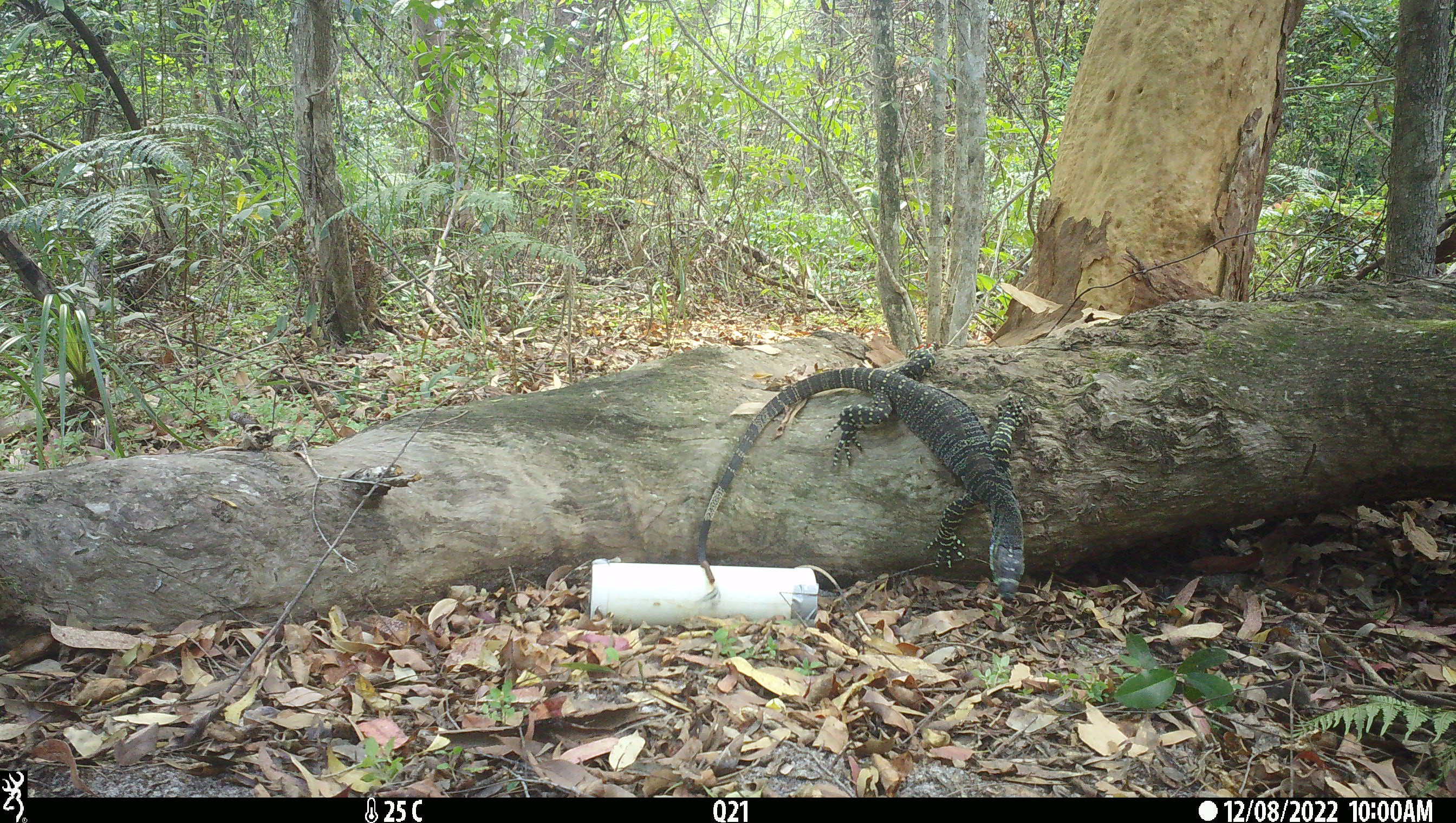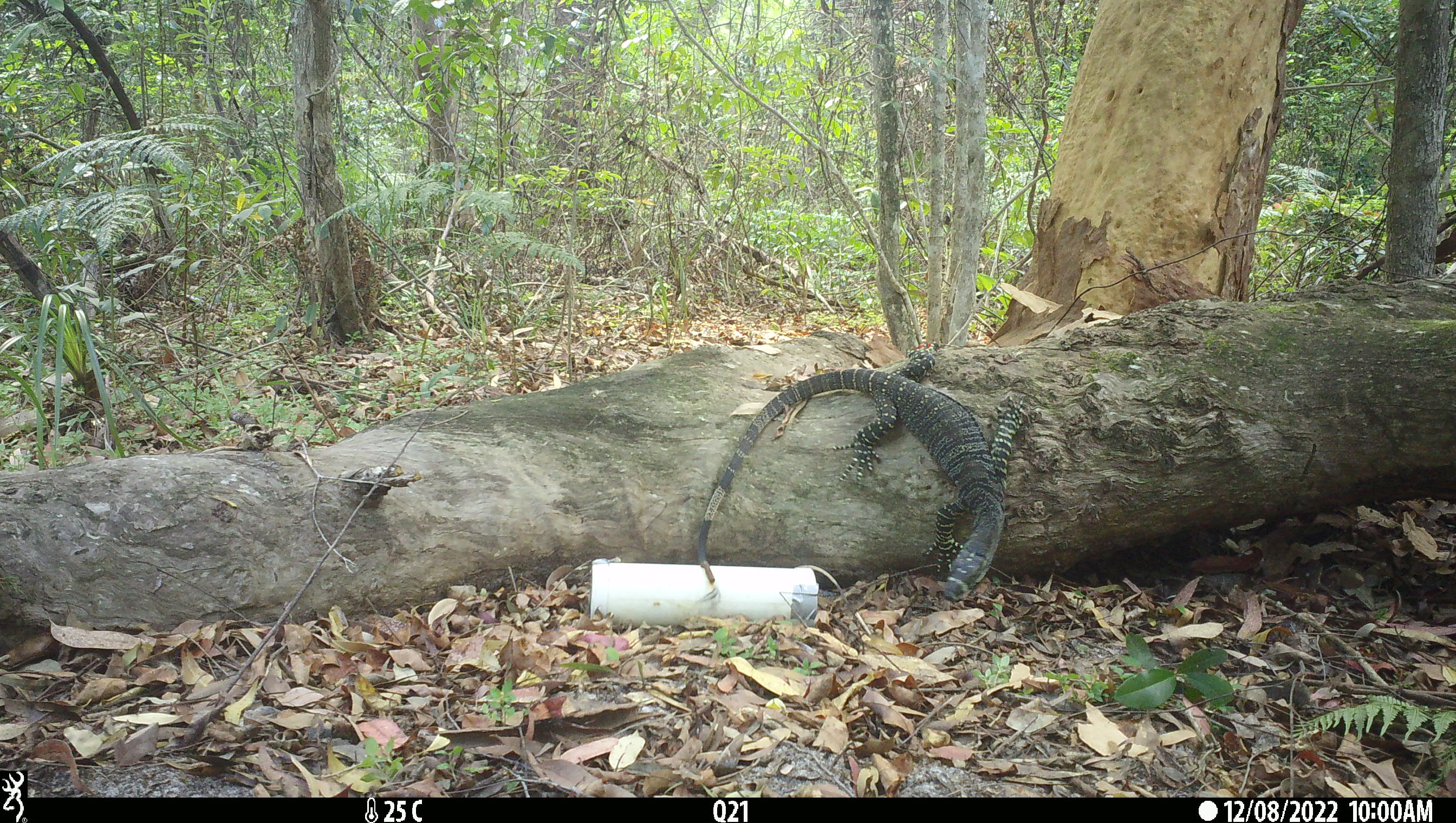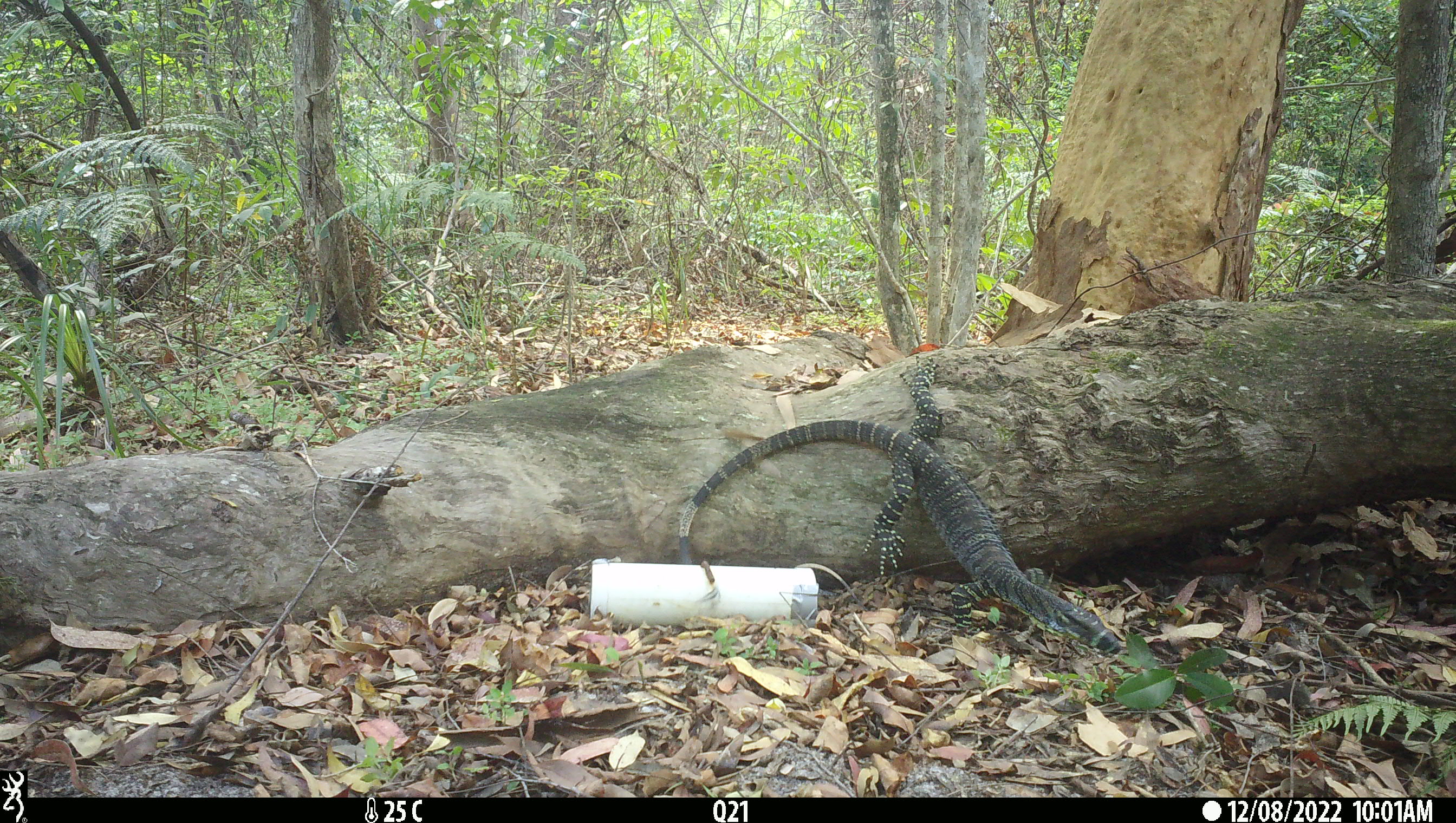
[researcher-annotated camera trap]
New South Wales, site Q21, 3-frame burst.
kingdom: Animalia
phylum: Chordata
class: Reptilia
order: Squamata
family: Varanidae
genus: Varanus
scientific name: Varanus varius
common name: lace monitor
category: goanna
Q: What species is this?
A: Goanna (lace monitor) (Varanus varius).